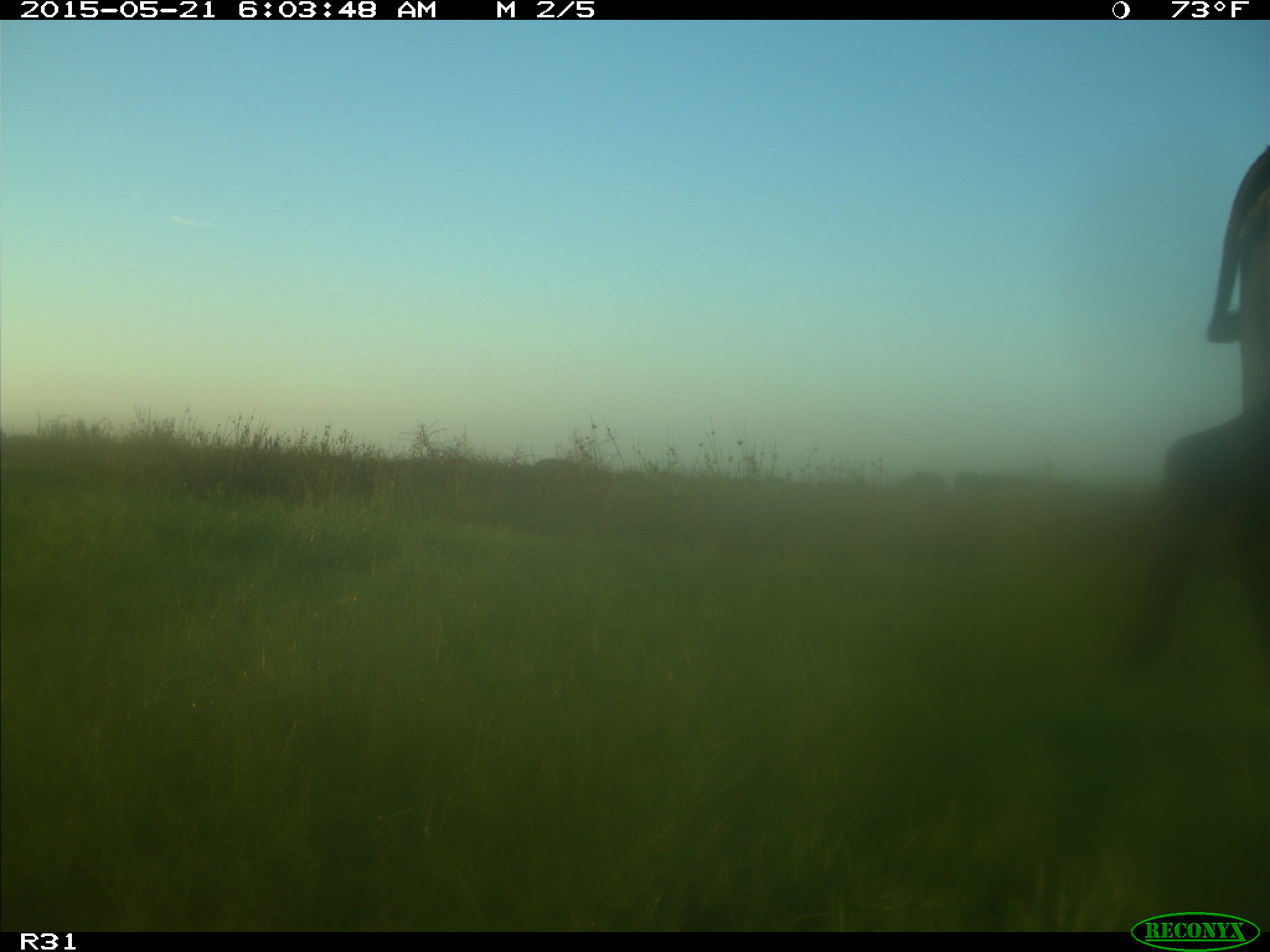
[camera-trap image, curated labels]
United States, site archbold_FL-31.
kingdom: Animalia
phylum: Chordata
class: Mammalia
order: Artiodactyla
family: Bovidae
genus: Bos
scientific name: Bos taurus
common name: domestic cow